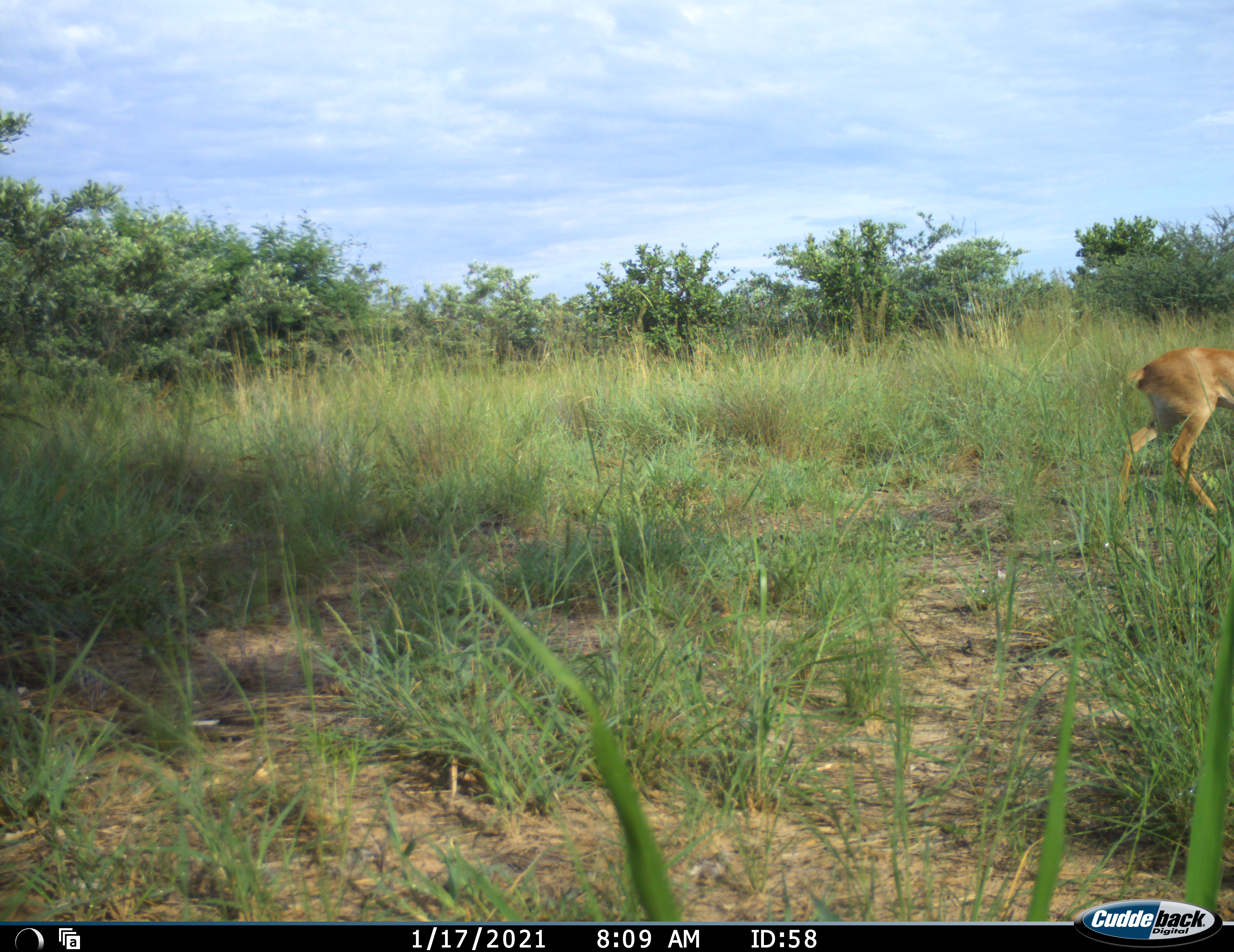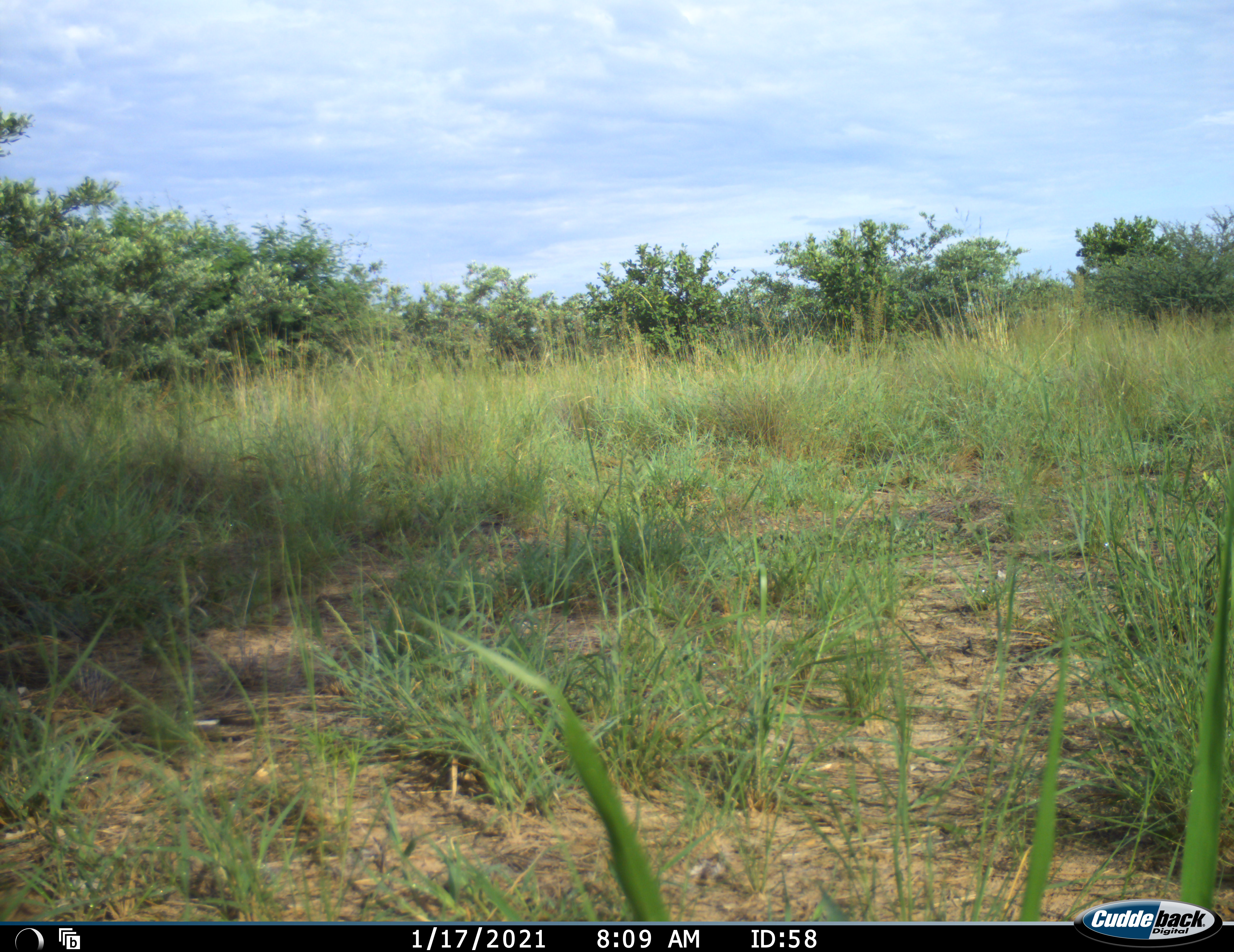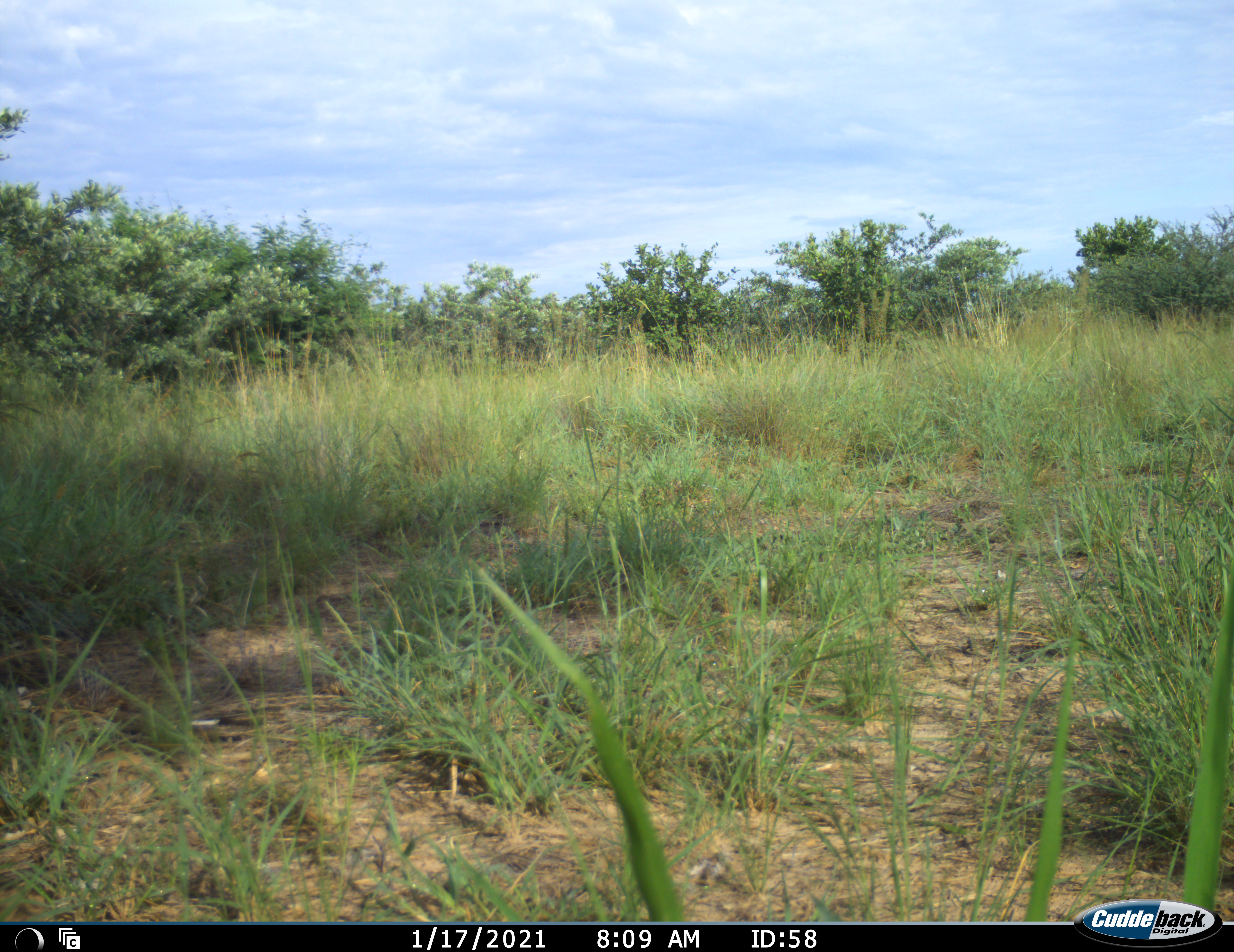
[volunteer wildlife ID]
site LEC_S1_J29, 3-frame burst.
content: unidentified animal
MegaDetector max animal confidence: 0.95